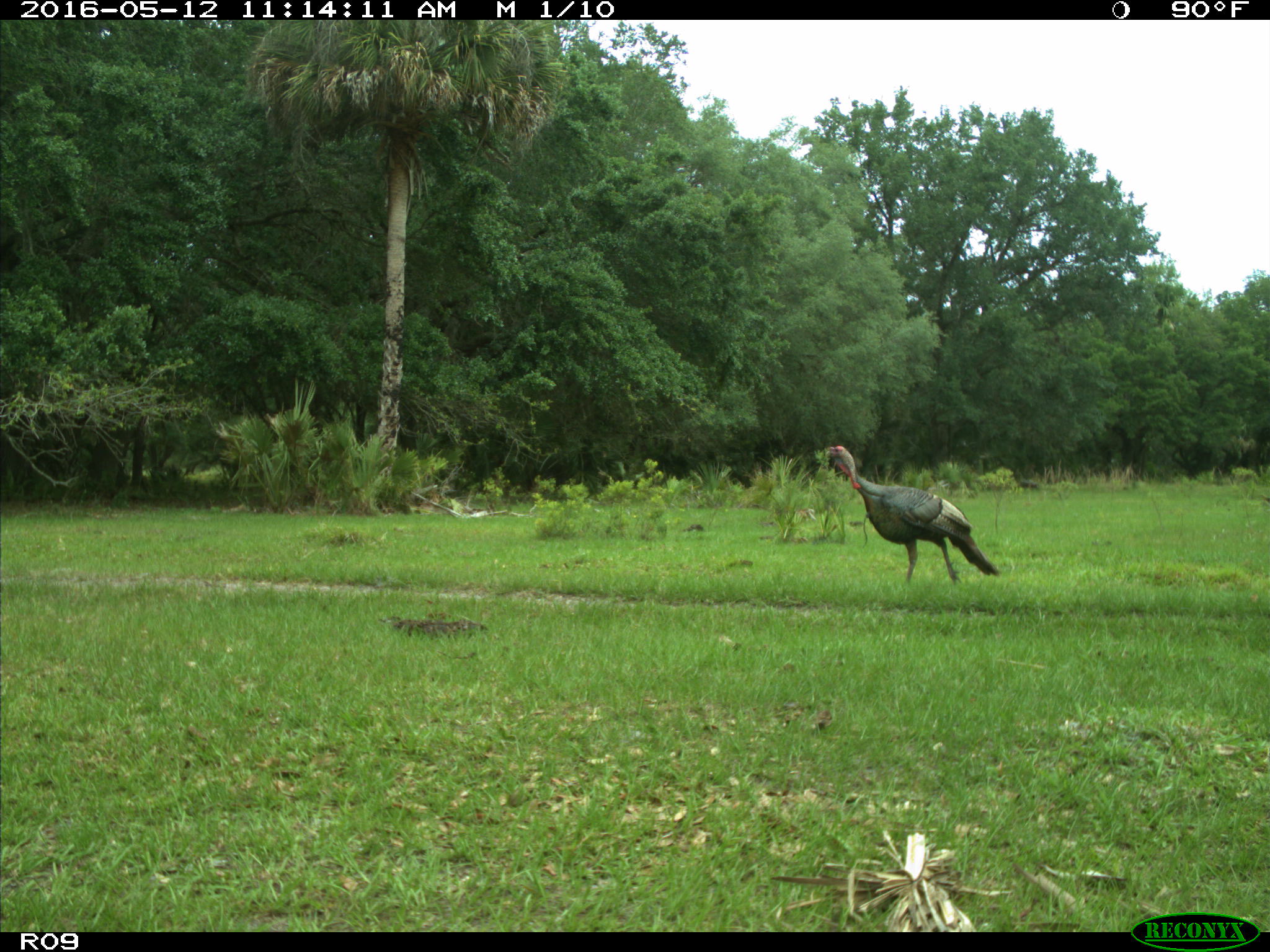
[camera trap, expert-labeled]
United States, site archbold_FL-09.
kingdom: Animalia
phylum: Chordata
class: Aves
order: Galliformes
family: Phasianidae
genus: Meleagris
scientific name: Meleagris gallopavo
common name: wild turkey